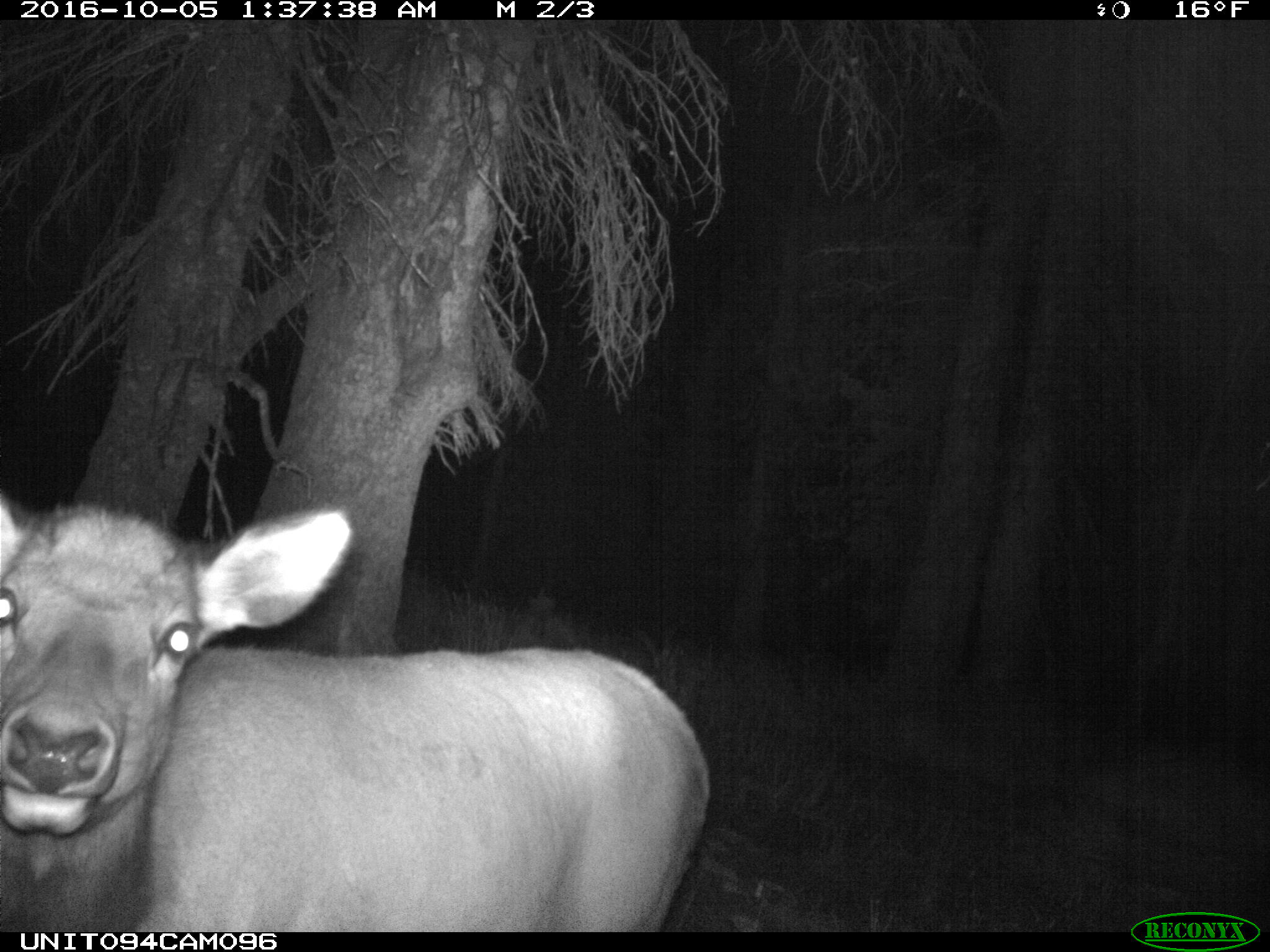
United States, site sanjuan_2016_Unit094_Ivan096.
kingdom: Animalia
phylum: Chordata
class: Mammalia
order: Artiodactyla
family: Cervidae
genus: Cervus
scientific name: Cervus elaphus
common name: red deer